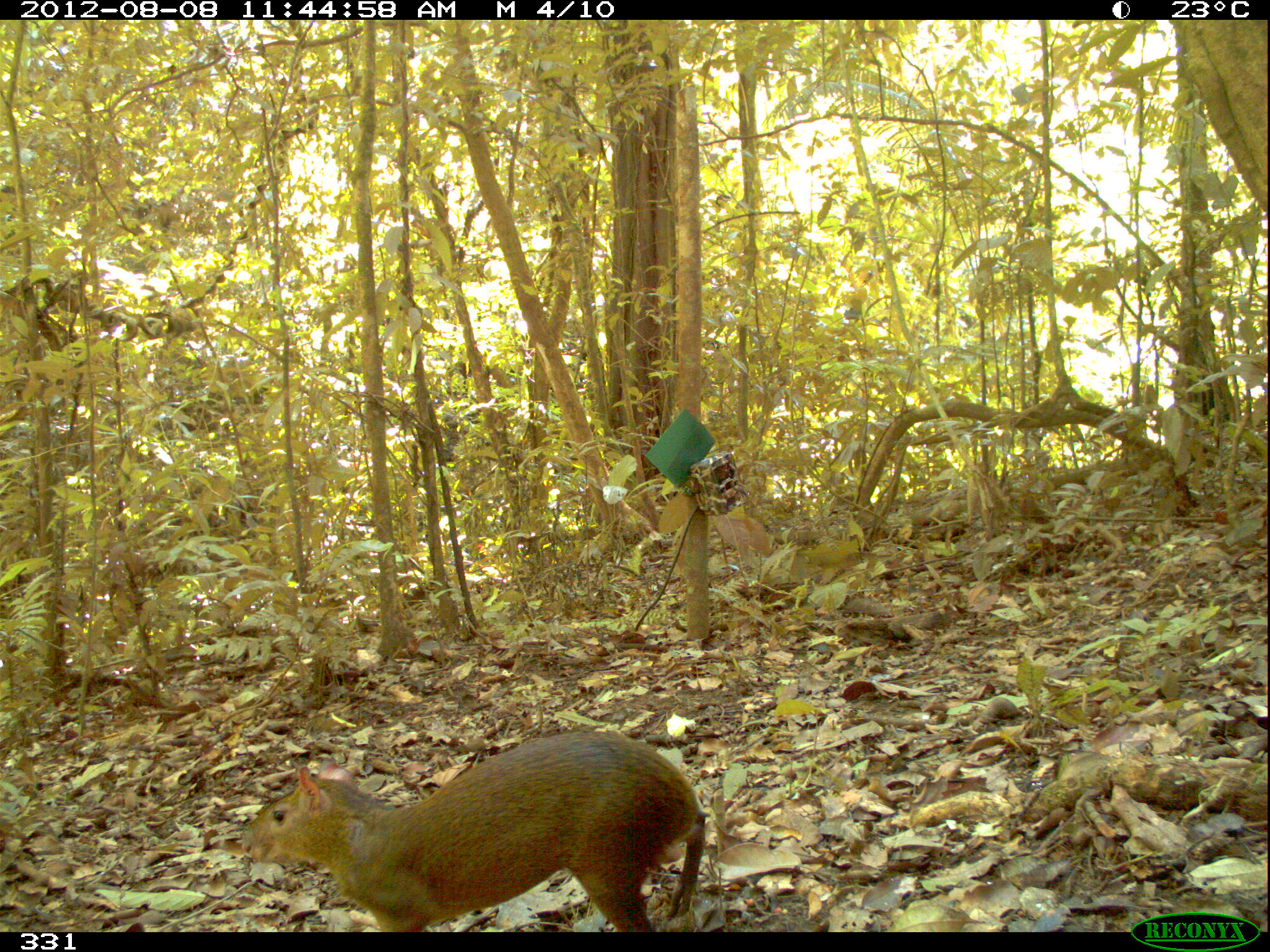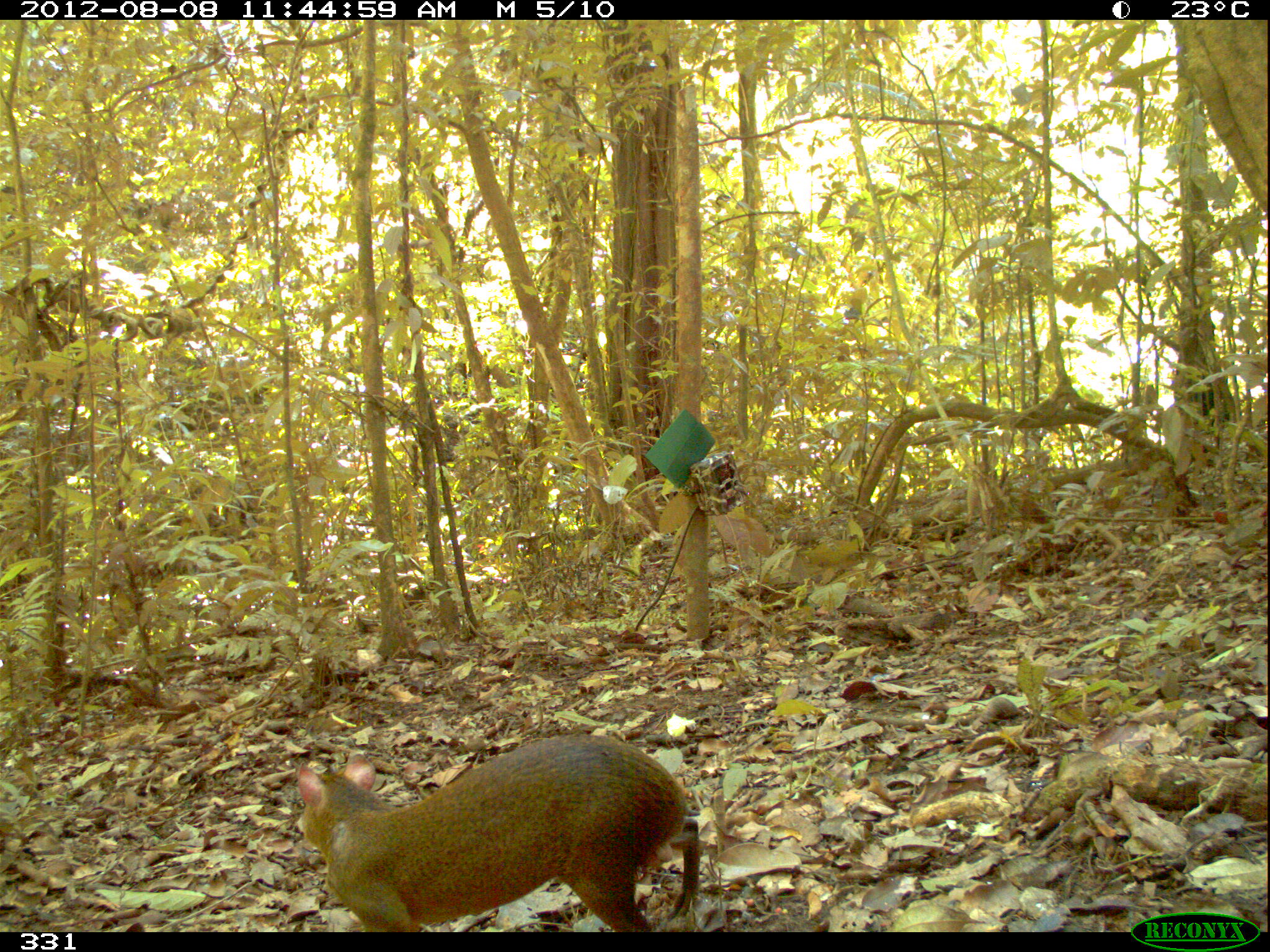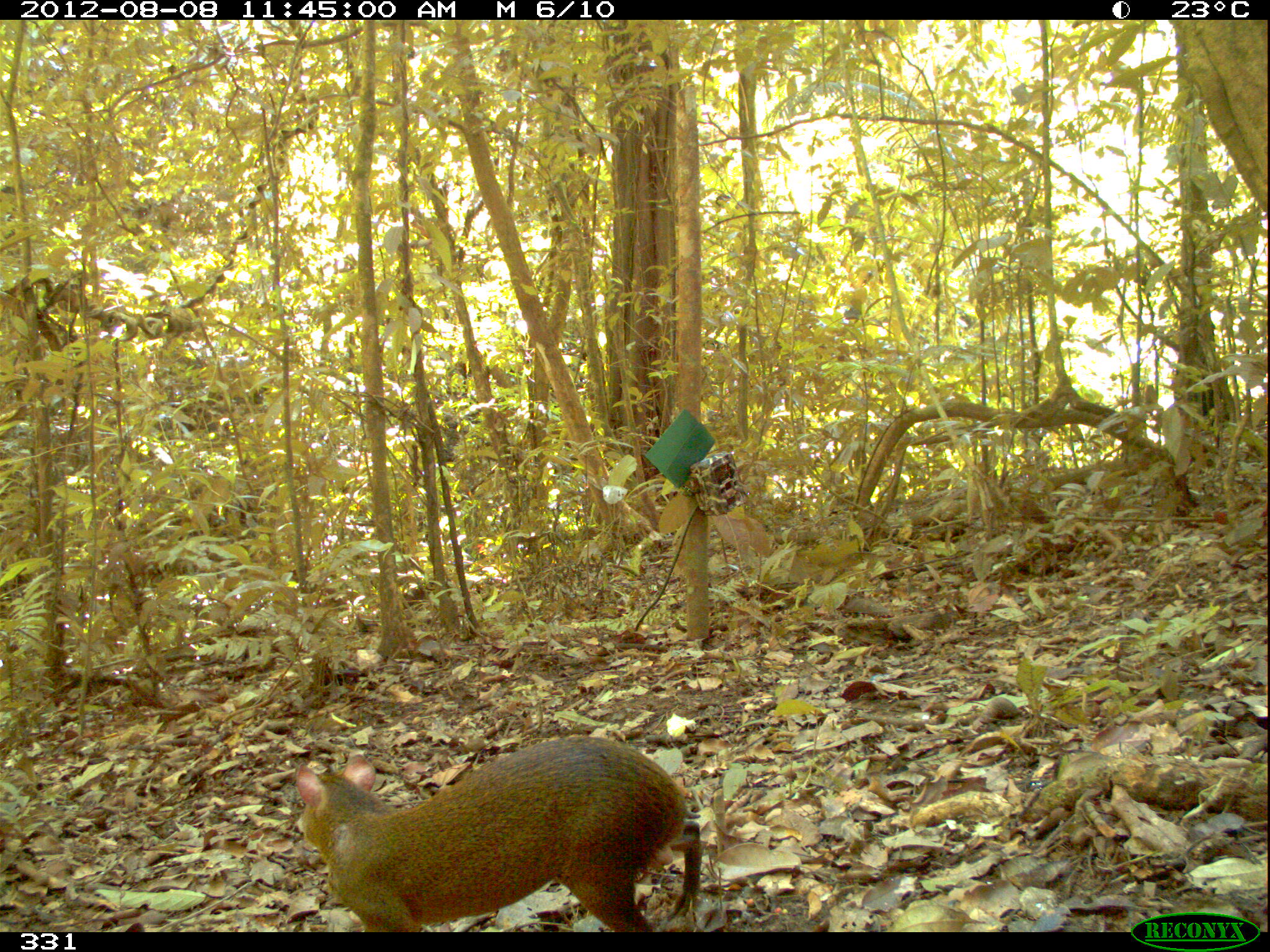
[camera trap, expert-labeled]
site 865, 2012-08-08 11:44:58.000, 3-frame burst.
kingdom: Animalia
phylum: Chordata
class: Mammalia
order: Rodentia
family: Dasyproctidae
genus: Dasyprocta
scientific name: Dasyprocta punctata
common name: central american agouti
Dasyprocta punctata (central american agouti).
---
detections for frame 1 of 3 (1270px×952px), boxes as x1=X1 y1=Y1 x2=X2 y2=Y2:
dasyprocta punctata: x1=238 y1=728 x2=706 y2=932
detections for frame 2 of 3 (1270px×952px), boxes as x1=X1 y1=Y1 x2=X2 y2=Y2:
dasyprocta punctata: x1=293 y1=729 x2=699 y2=930